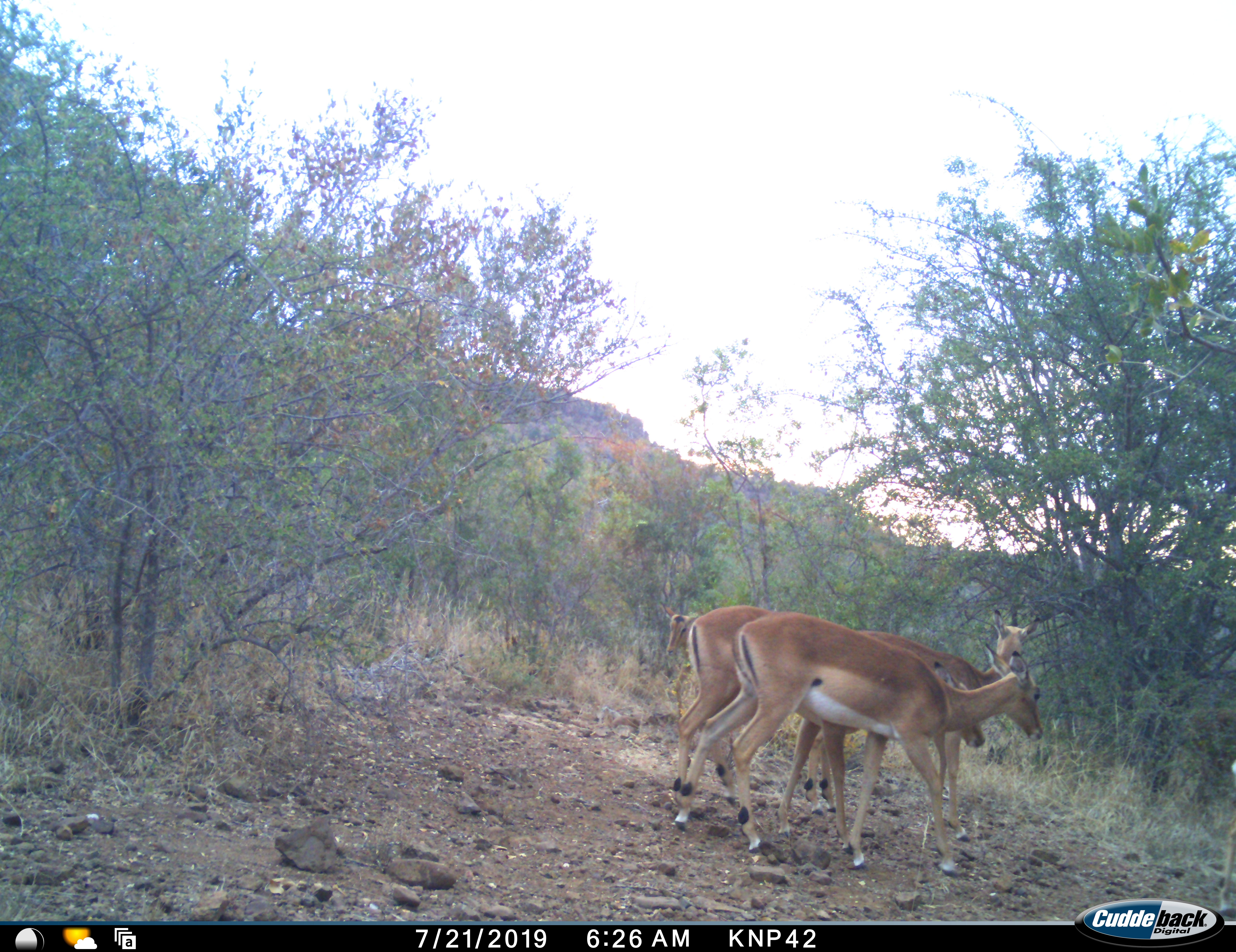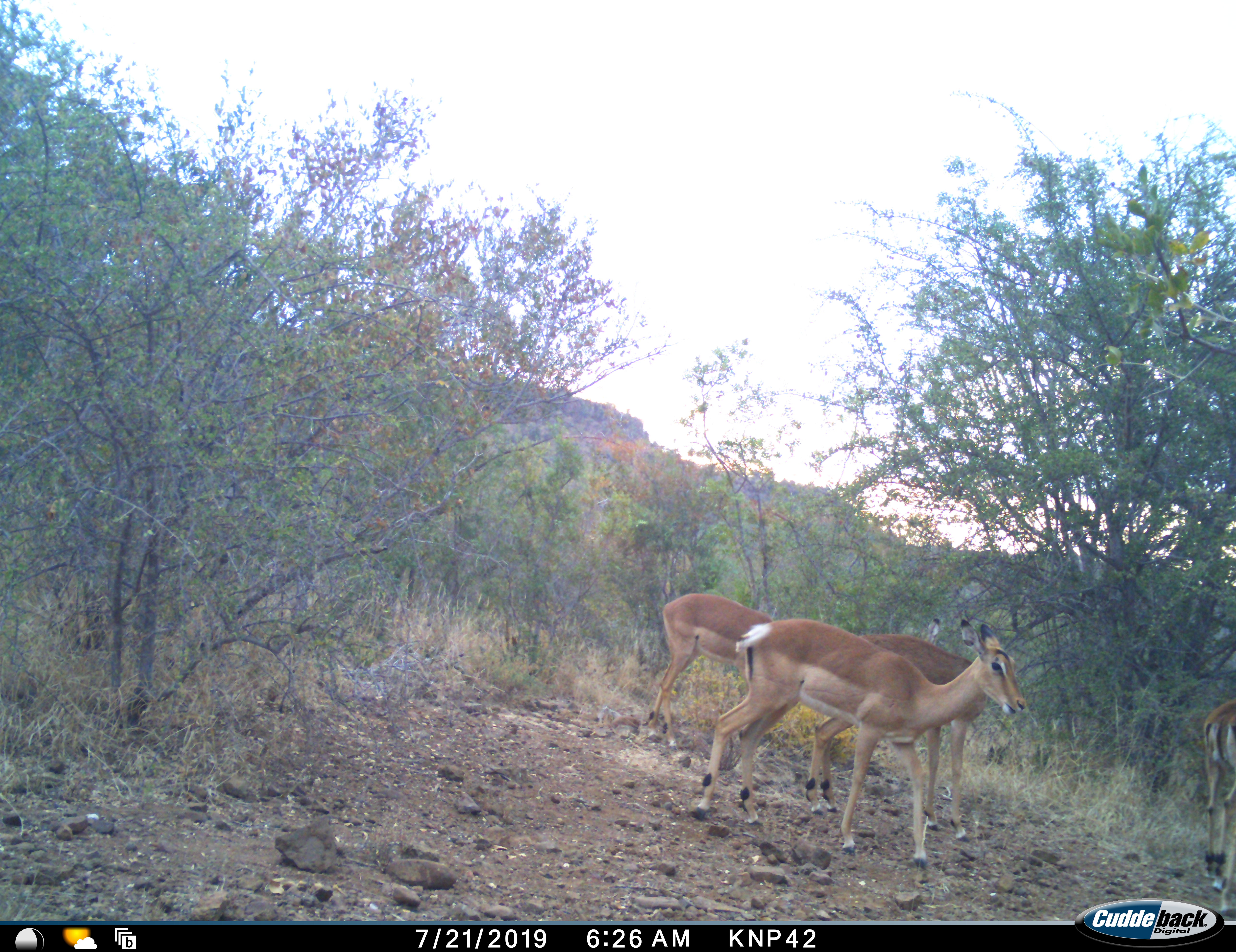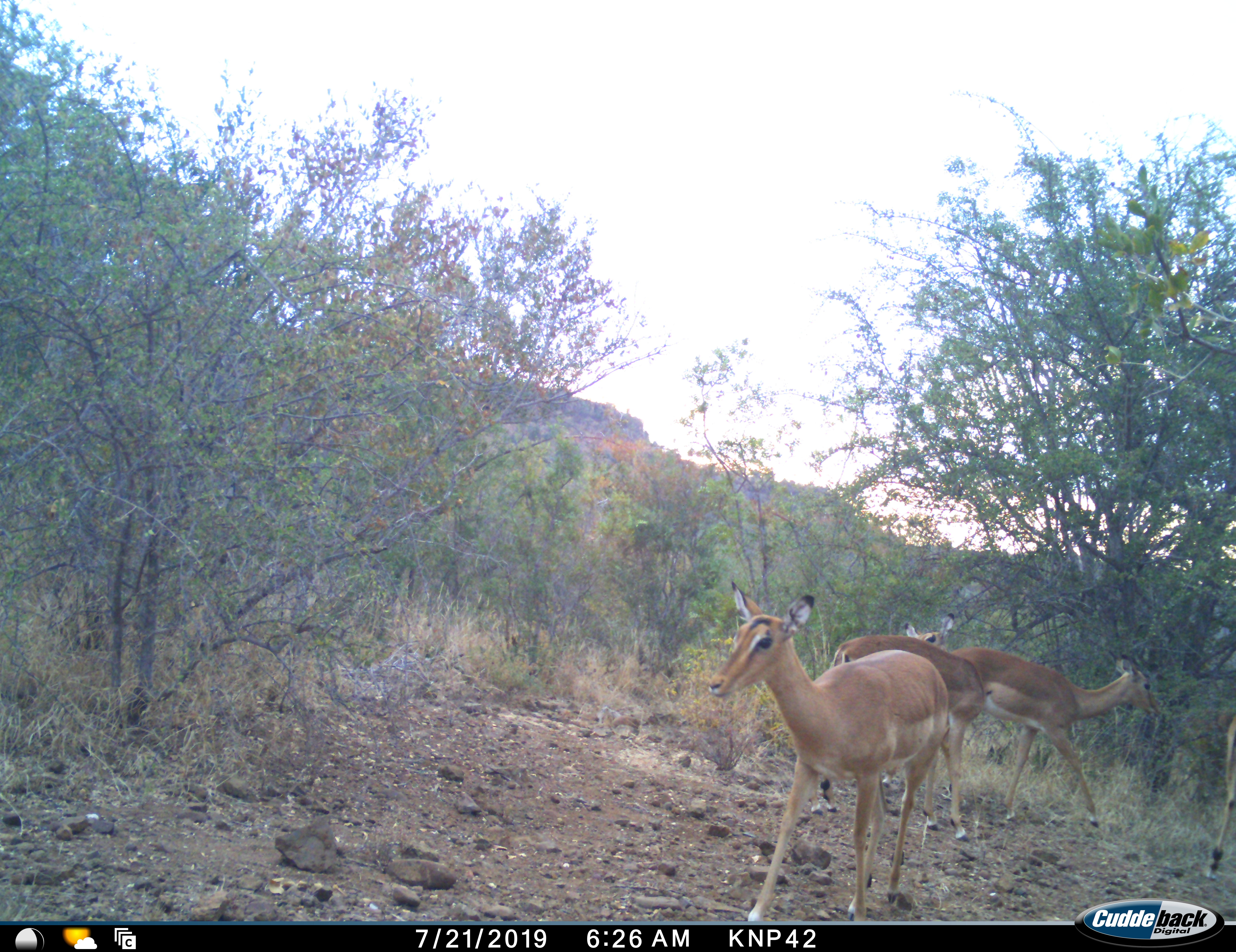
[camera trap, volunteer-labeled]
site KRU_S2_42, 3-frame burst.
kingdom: Animalia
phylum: Chordata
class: Mammalia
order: Artiodactyla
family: Bovidae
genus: Aepyceros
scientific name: Aepyceros melampus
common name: impala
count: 4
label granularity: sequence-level